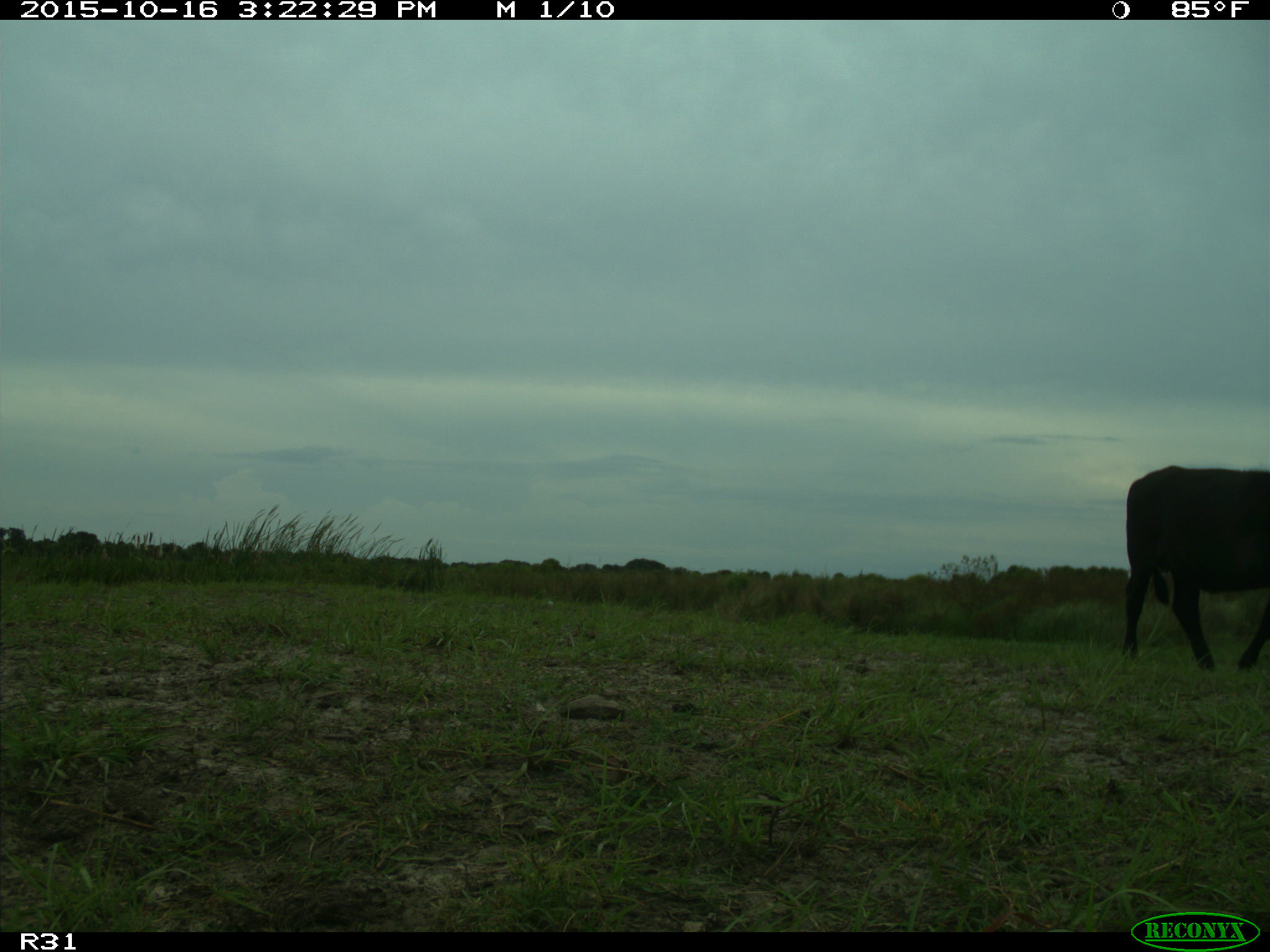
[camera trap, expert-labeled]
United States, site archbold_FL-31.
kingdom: Animalia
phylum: Chordata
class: Mammalia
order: Artiodactyla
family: Bovidae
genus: Bos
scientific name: Bos taurus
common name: domestic cow